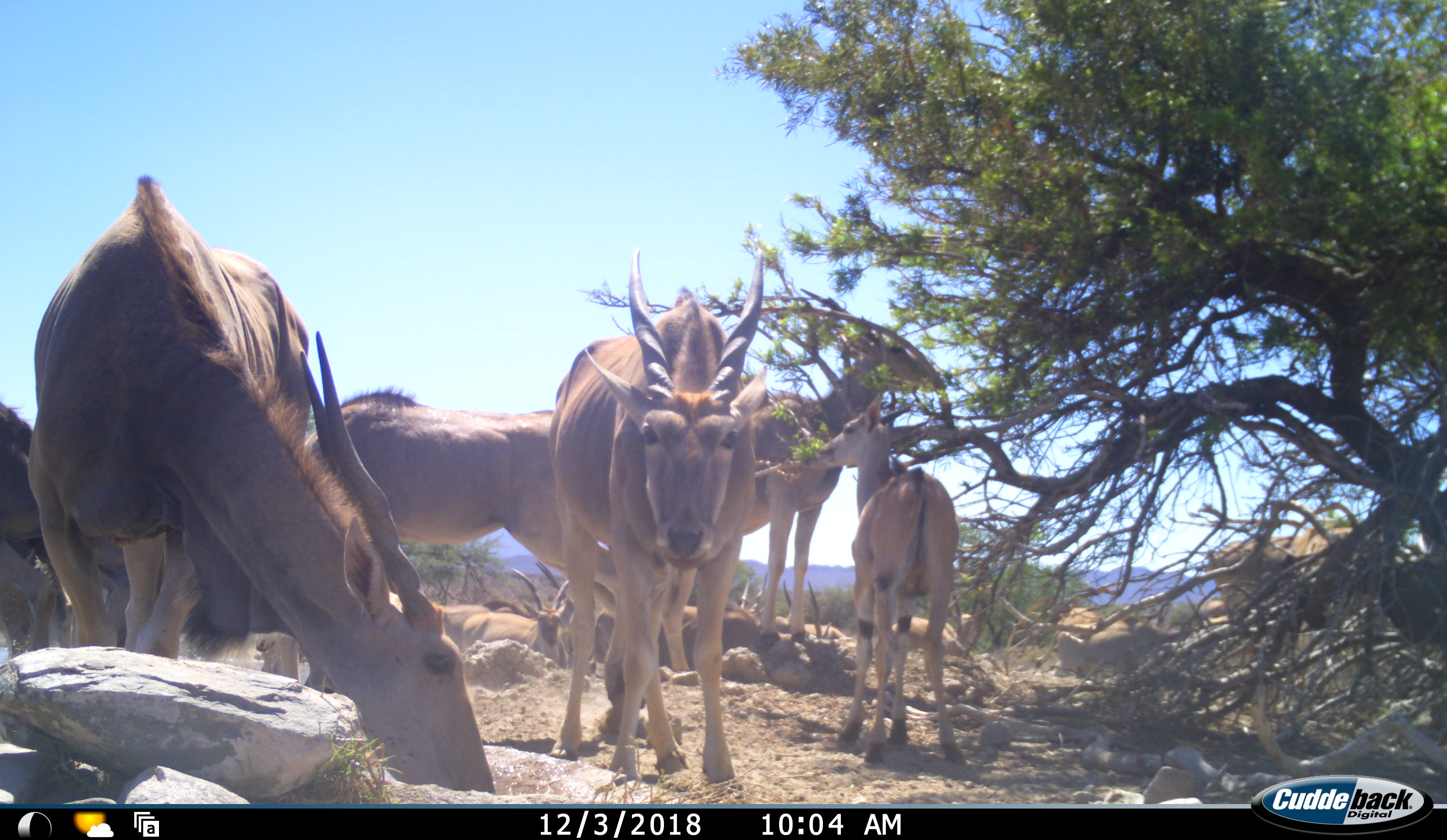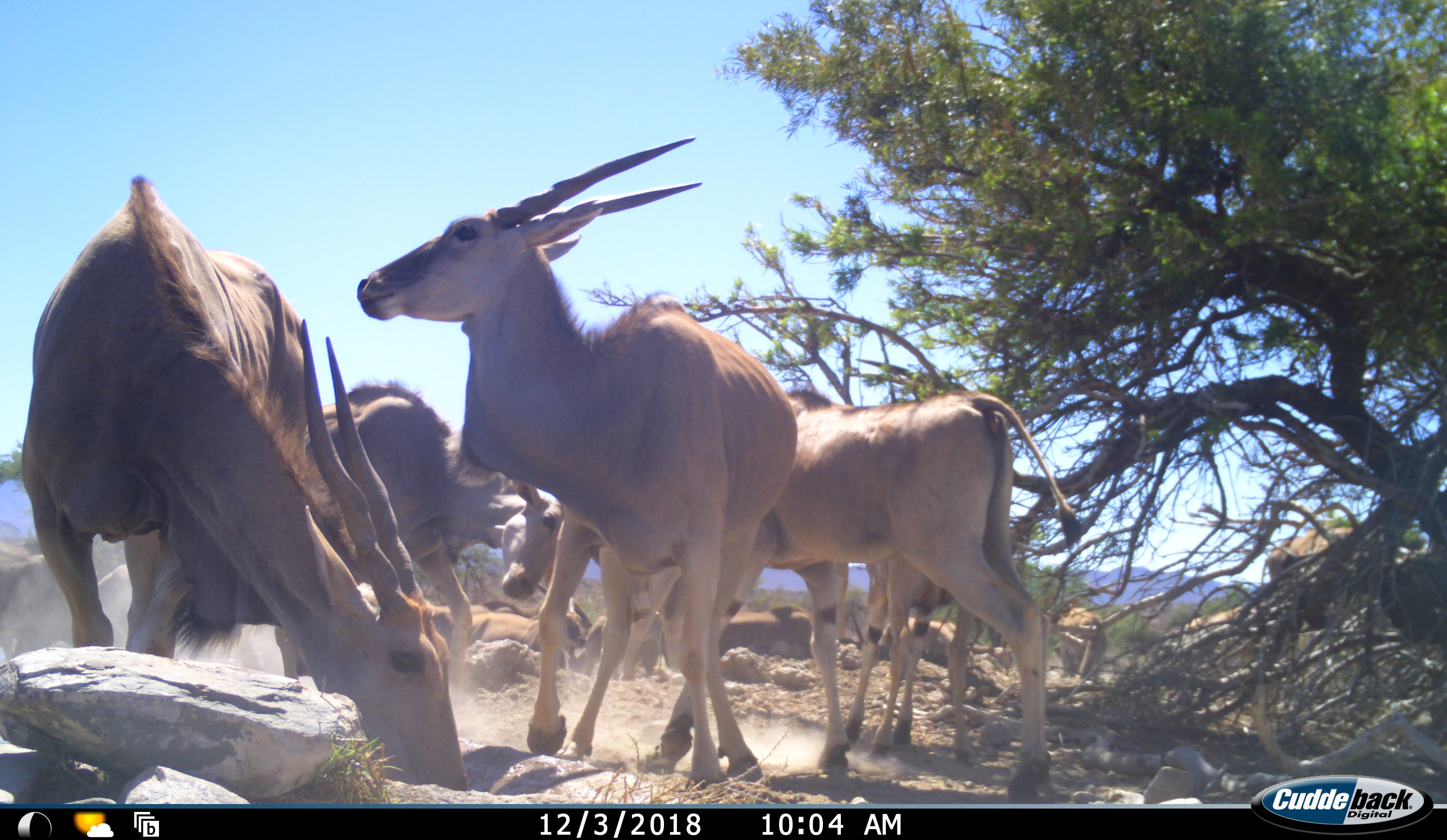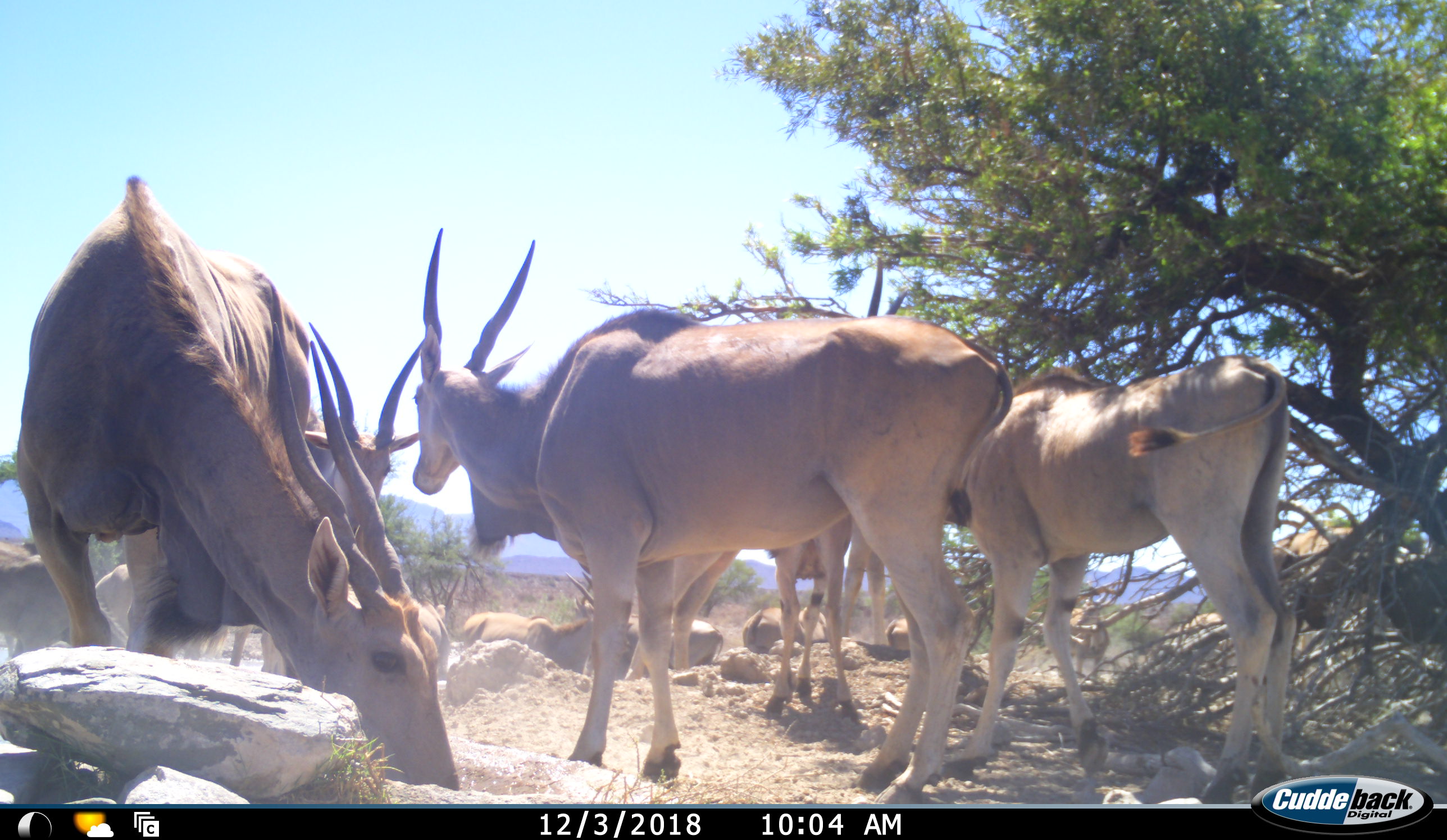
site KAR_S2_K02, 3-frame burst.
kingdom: Animalia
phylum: Chordata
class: Mammalia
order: Artiodactyla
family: Bovidae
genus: Tragelaphus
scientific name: Tragelaphus oryx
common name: eland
Eland (Tragelaphus oryx), count 11-50. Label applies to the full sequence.